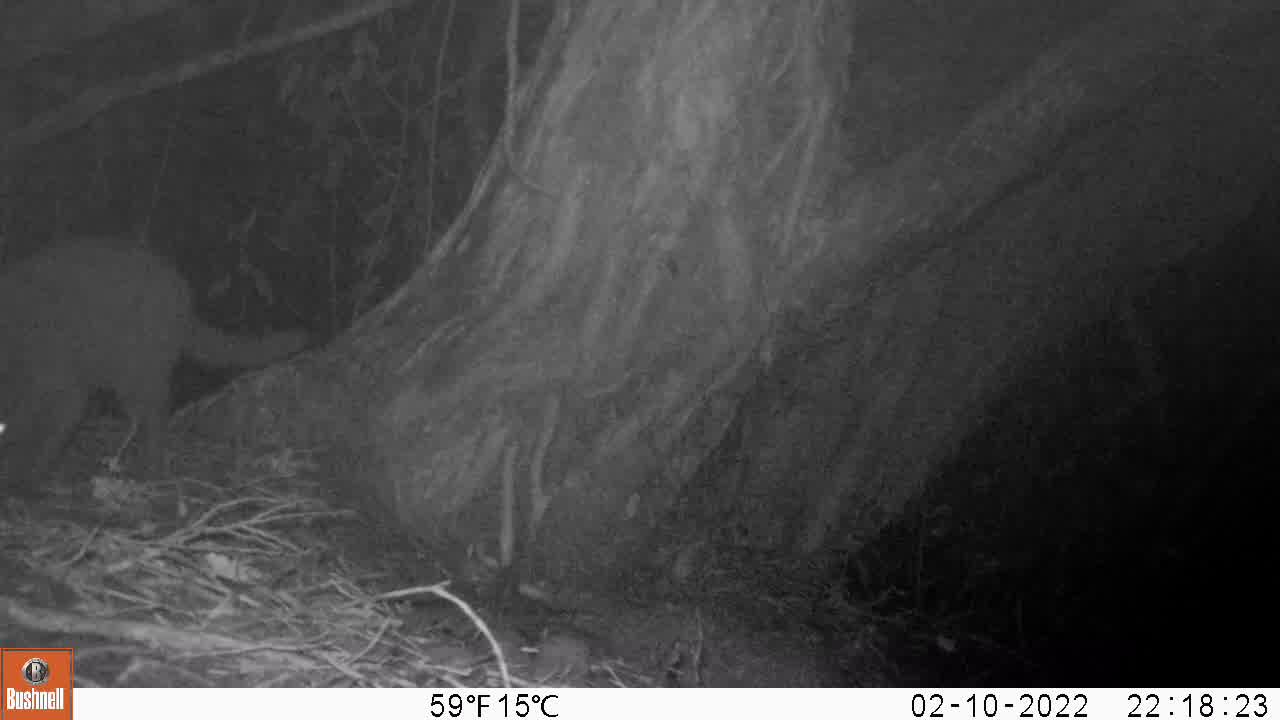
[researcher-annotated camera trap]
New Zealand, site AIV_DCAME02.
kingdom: Animalia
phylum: Chordata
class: Mammalia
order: Carnivora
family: Felidae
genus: Felis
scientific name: Felis catus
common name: domestic cat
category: cat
Cat (domestic cat) (Felis catus).